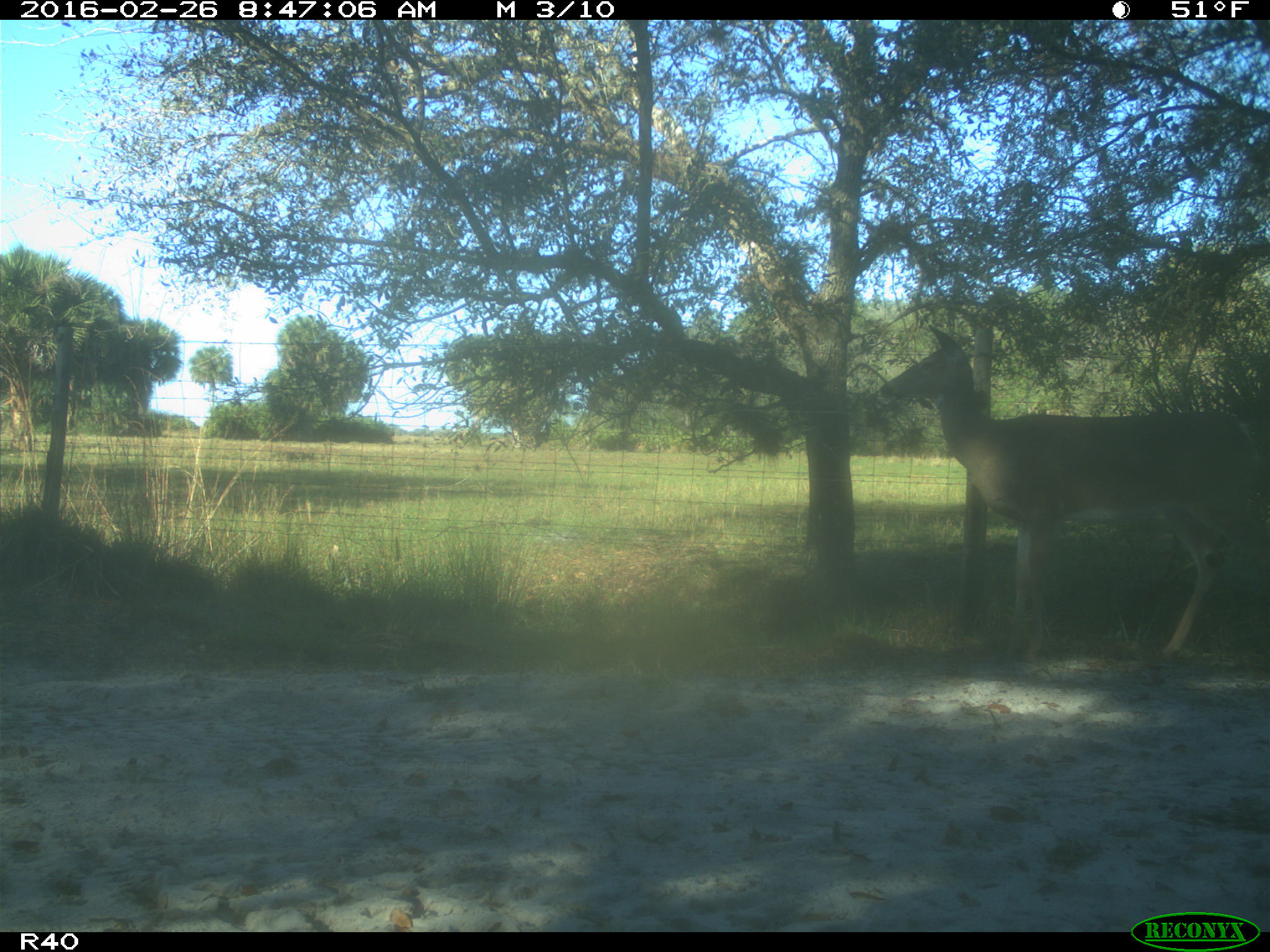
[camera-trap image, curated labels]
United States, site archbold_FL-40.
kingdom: Animalia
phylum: Chordata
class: Mammalia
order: Artiodactyla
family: Cervidae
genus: Odocoileus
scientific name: Odocoileus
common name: deer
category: unidentified deer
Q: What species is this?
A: Unidentified deer (deer) (Odocoileus).